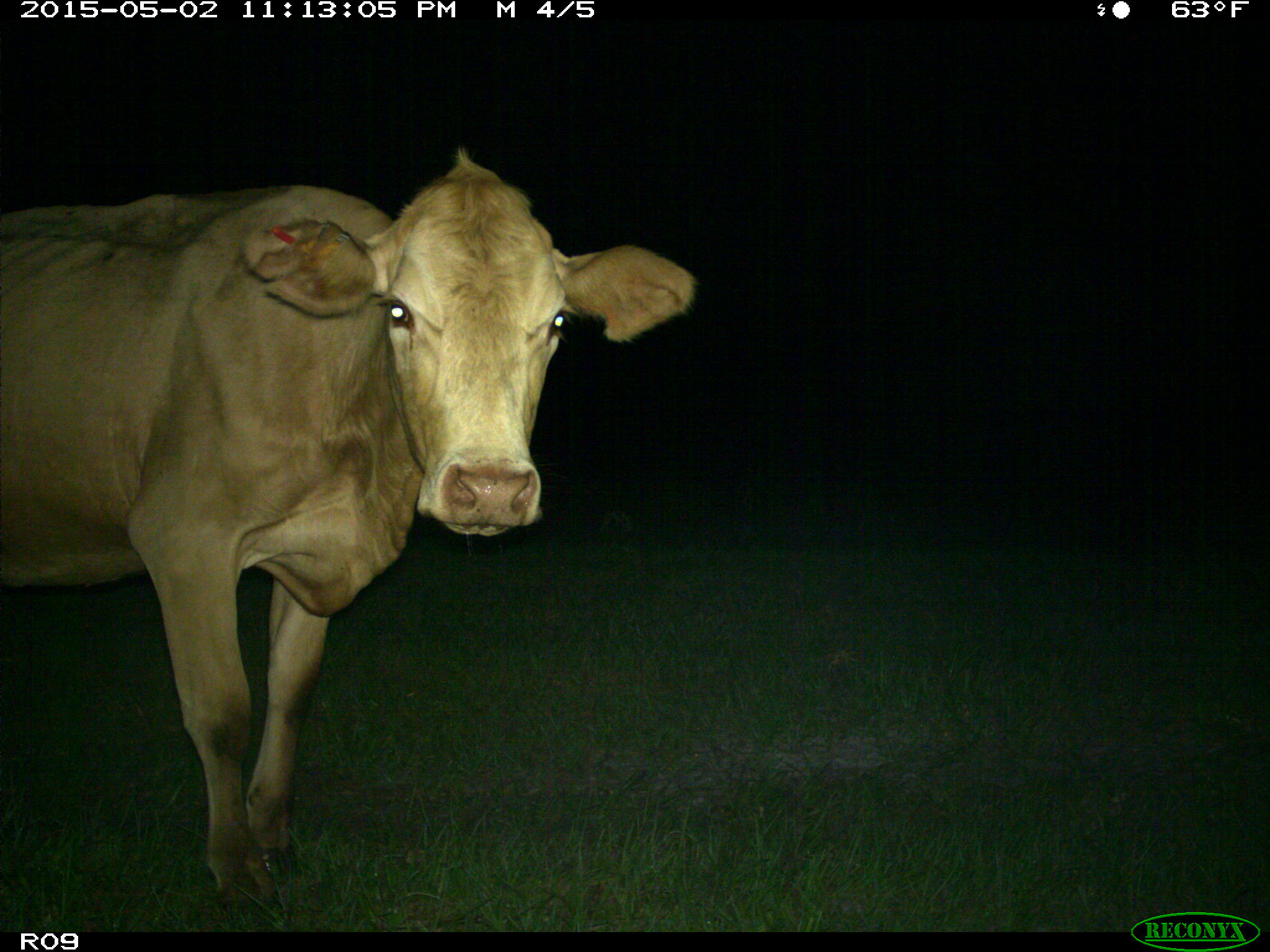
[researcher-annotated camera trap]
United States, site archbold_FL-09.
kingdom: Animalia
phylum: Chordata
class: Mammalia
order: Artiodactyla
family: Bovidae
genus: Bos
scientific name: Bos taurus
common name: domestic cow